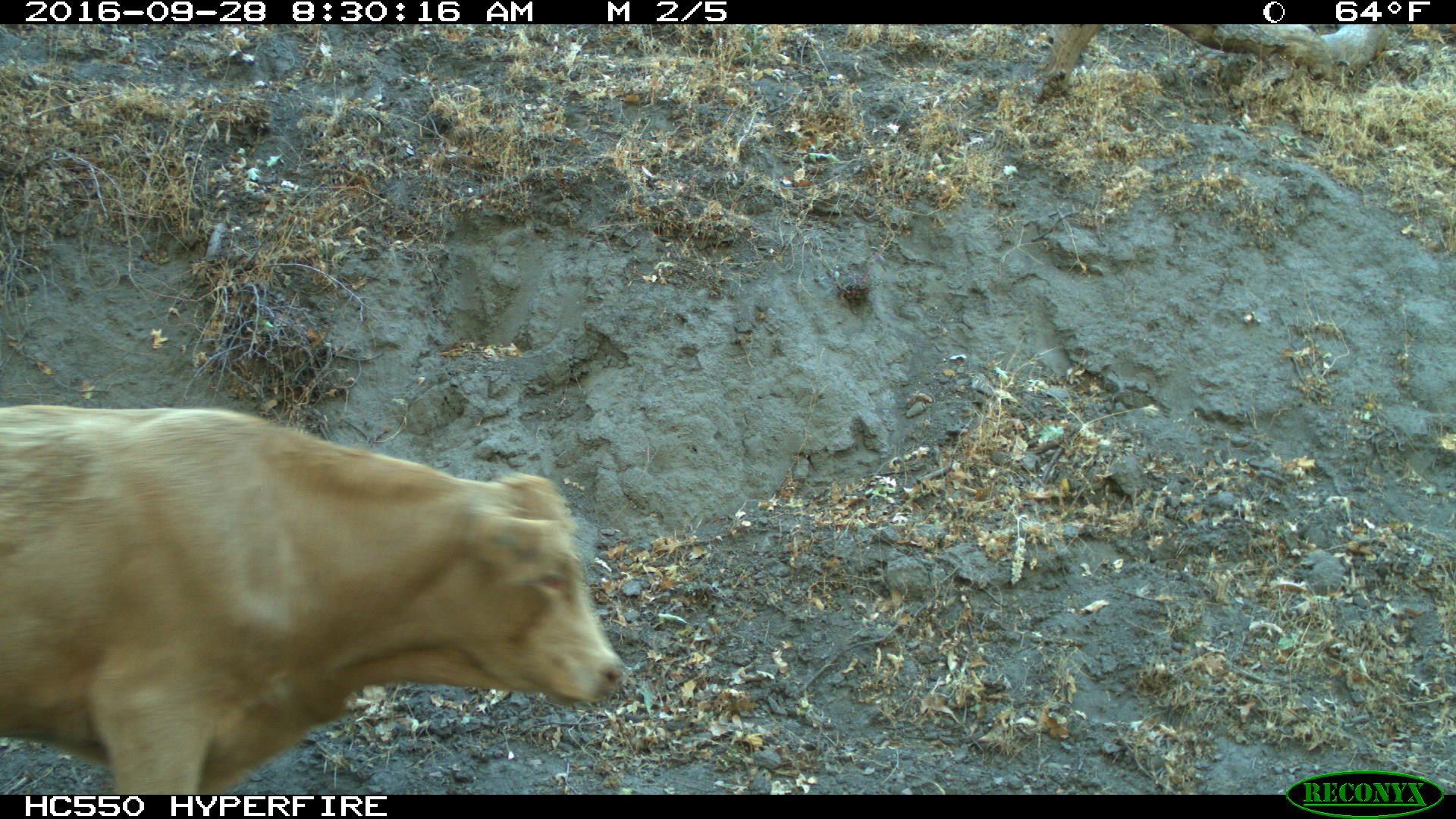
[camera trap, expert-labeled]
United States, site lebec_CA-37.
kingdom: Animalia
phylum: Chordata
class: Mammalia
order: Artiodactyla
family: Bovidae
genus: Bos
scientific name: Bos taurus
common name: domestic cow